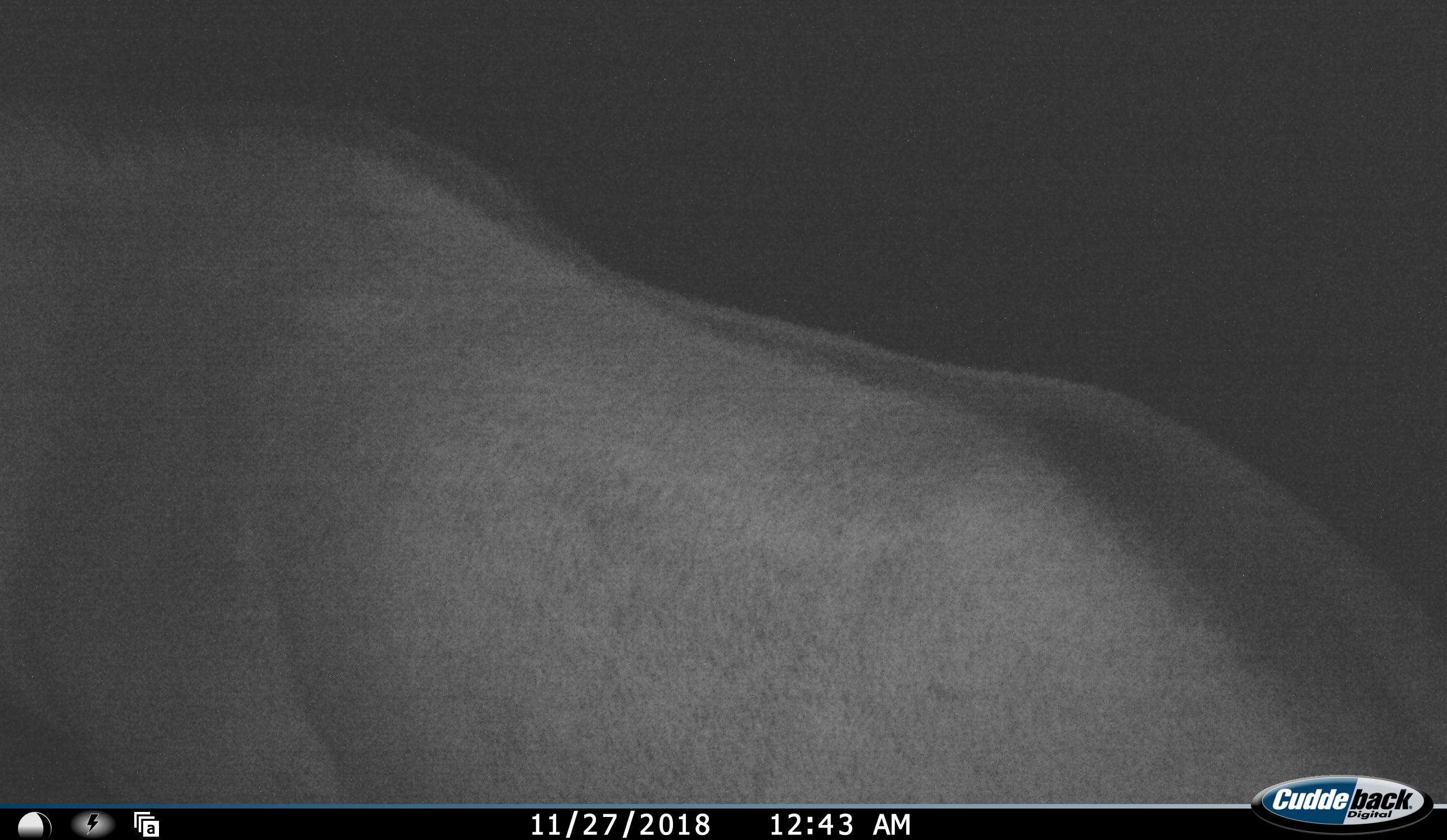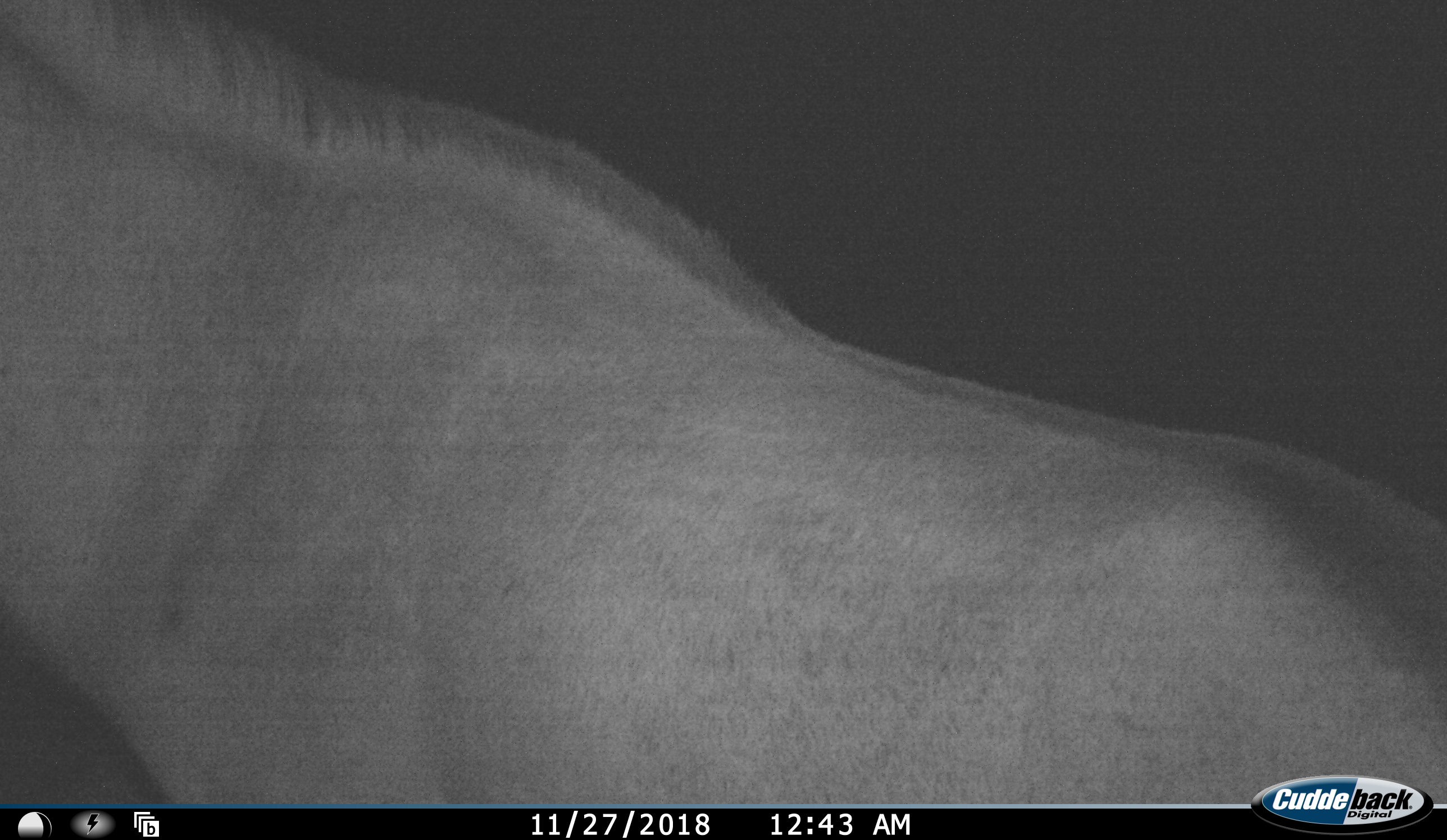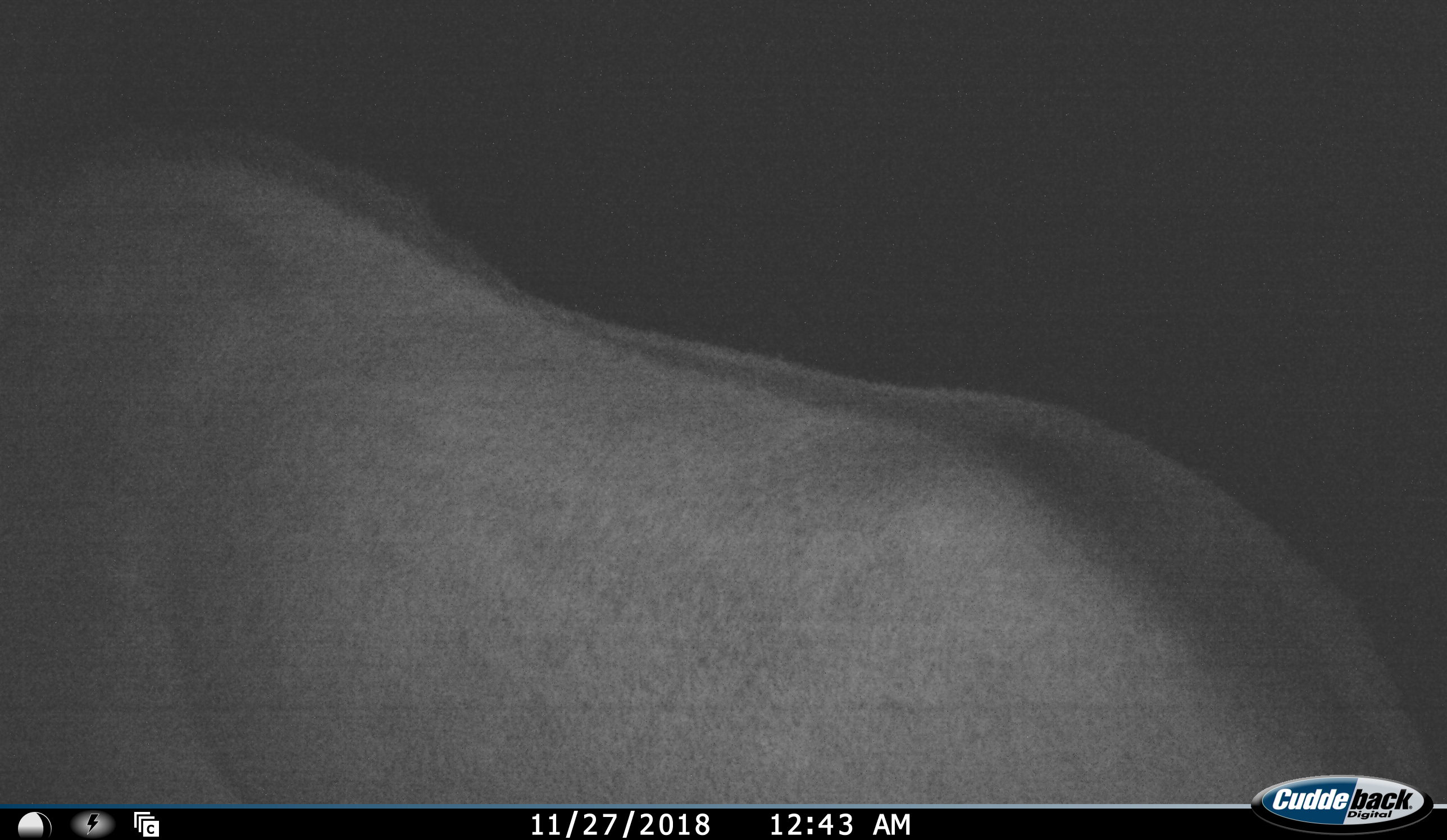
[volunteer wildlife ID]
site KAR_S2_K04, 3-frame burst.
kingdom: Animalia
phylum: Chordata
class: Mammalia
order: Artiodactyla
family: Bovidae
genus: Oryx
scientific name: Oryx gazella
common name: gemsbok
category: oryx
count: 1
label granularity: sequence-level